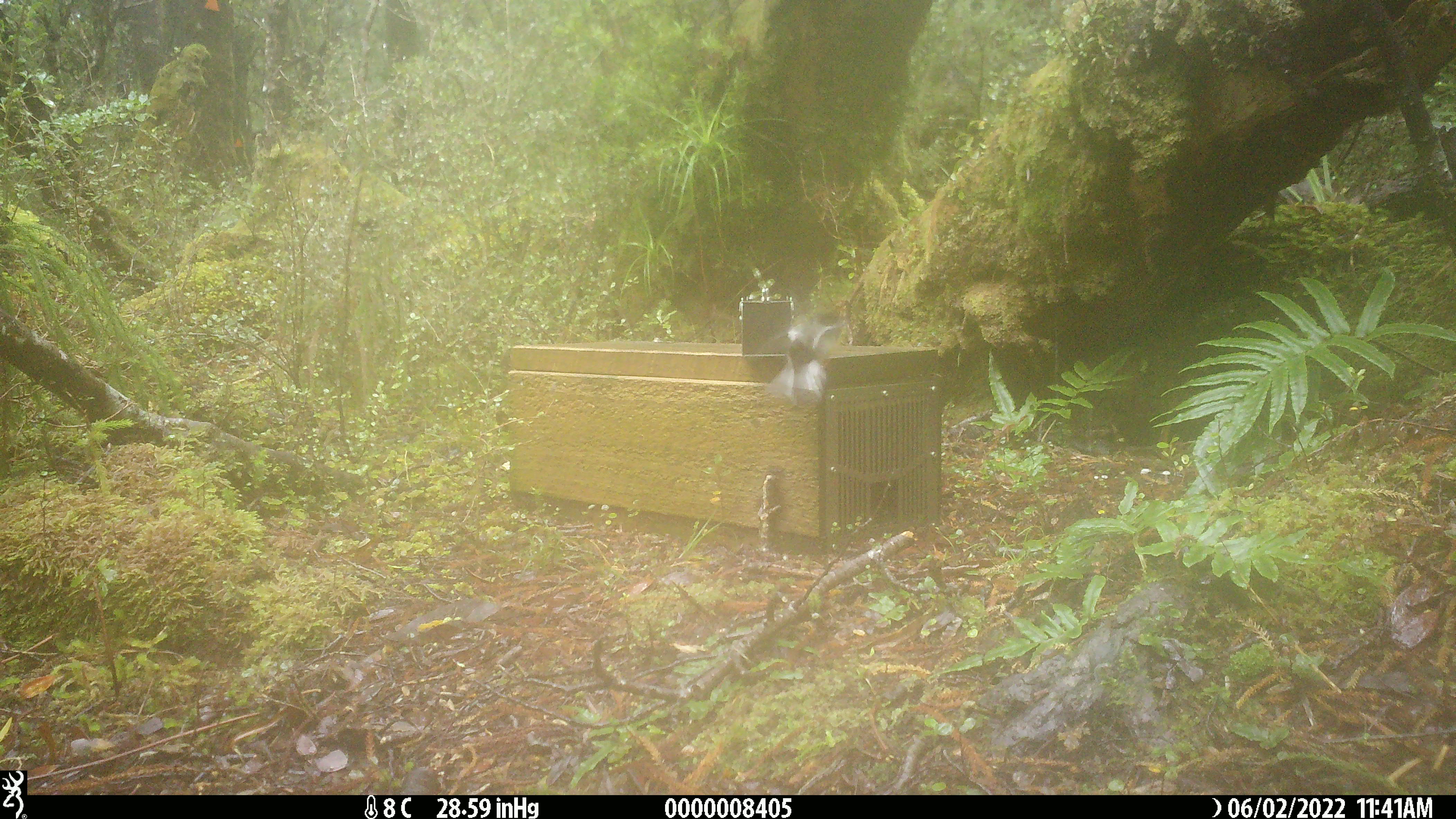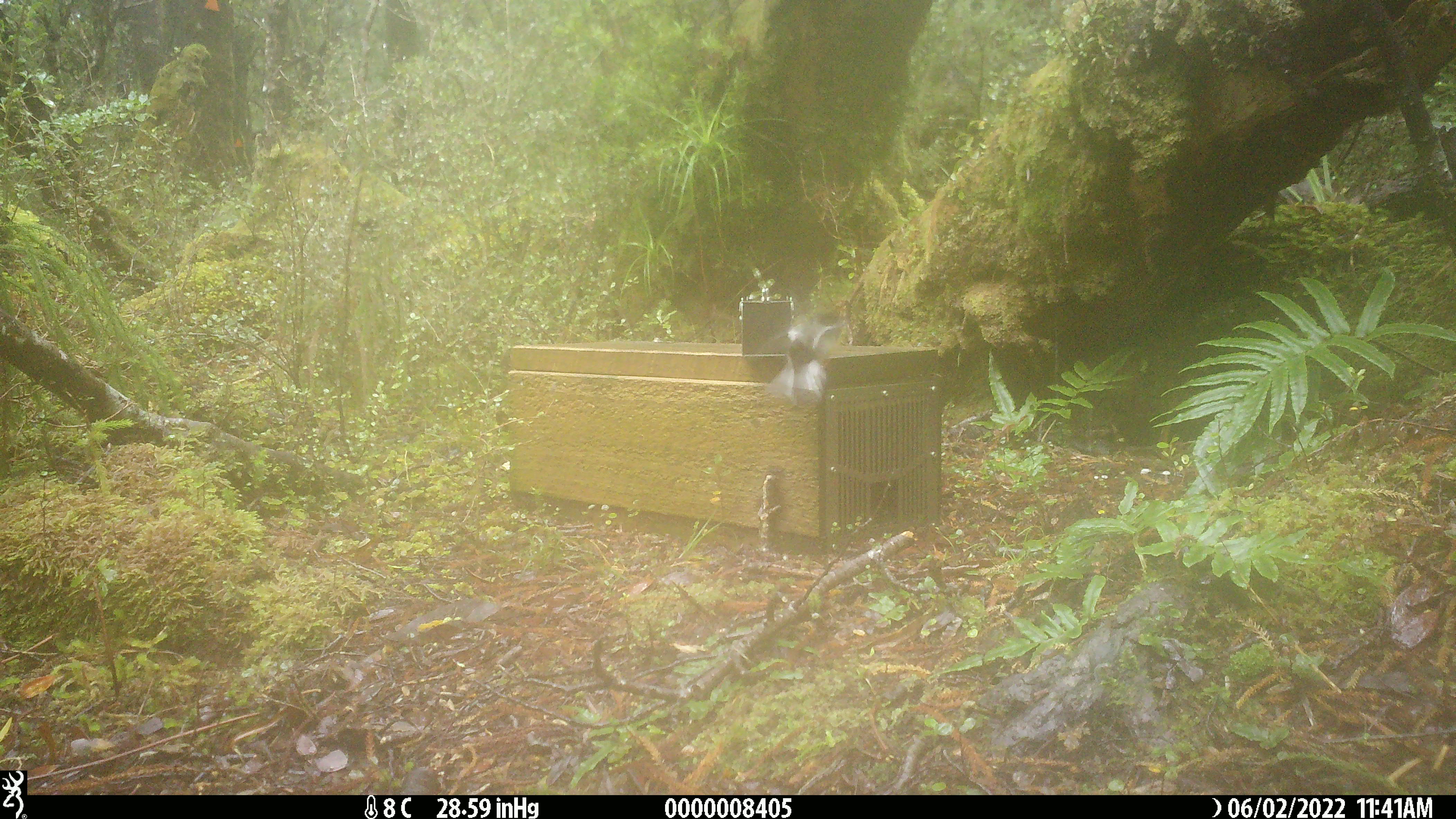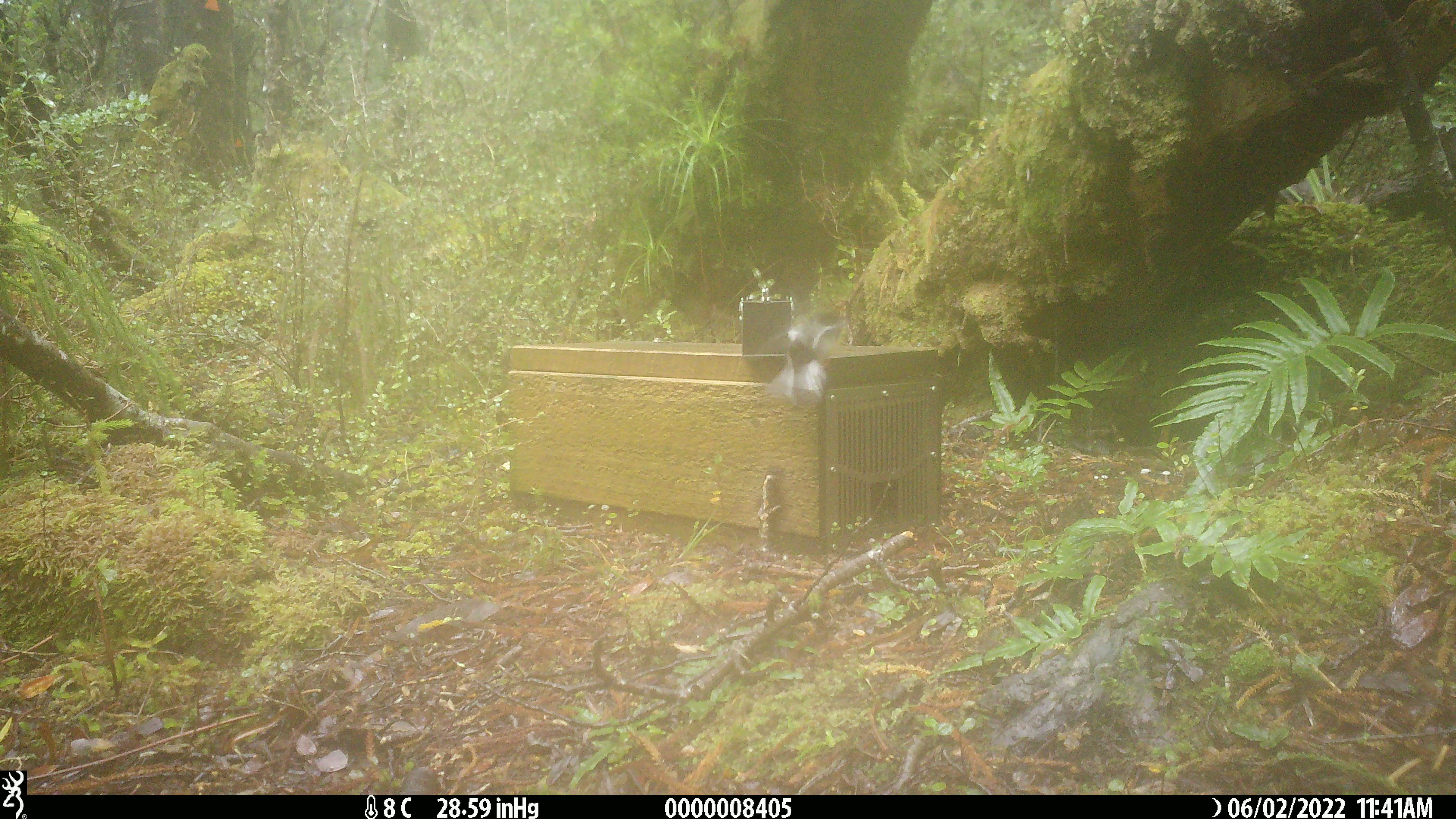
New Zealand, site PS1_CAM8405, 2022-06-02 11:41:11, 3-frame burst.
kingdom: Animalia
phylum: Chordata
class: Aves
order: Passeriformes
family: Petroicidae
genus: Petroica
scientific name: Petroica macrocephala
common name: tomtit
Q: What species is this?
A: Tomtit (Petroica macrocephala).